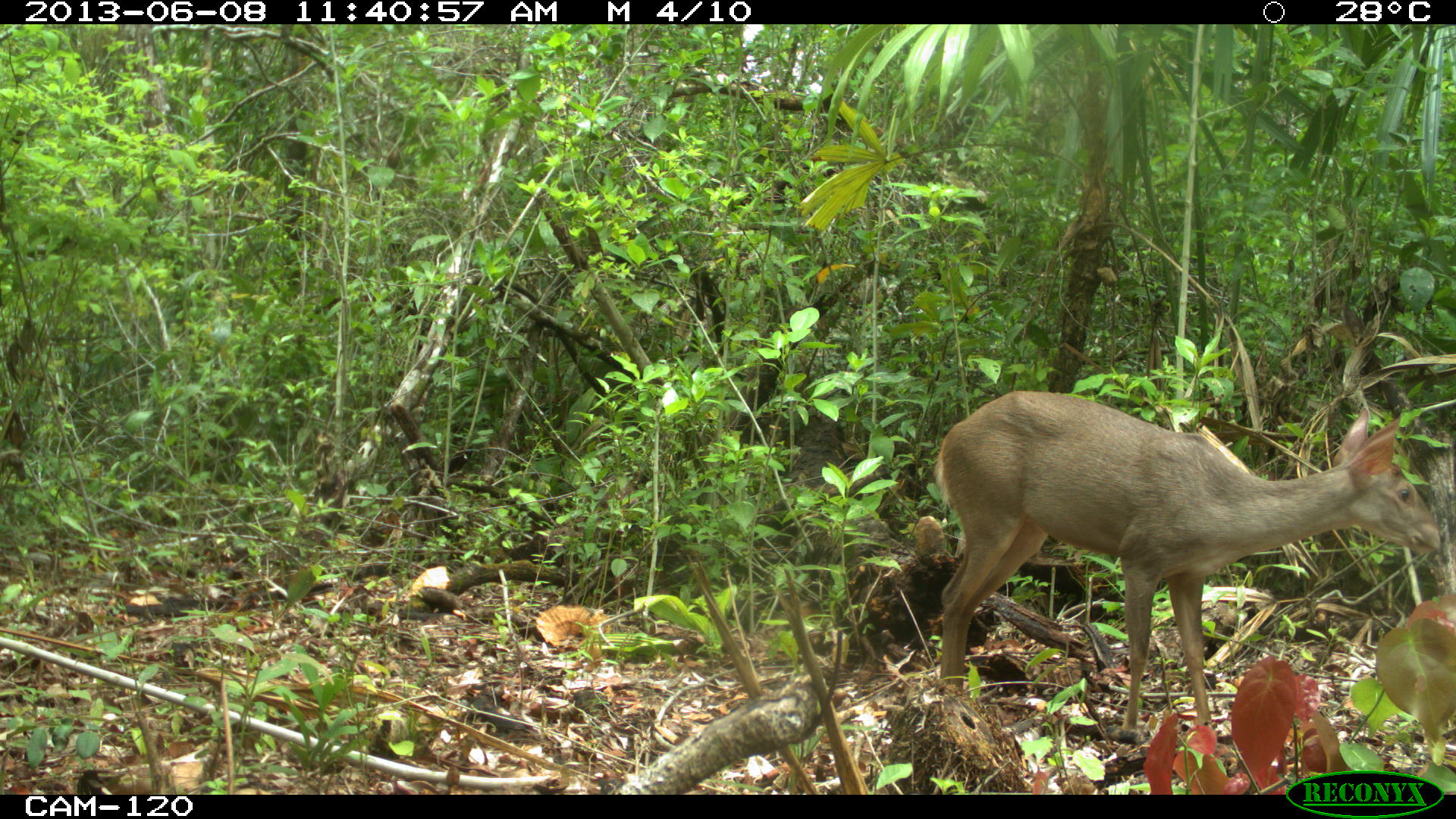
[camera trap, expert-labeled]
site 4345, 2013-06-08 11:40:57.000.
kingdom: Animalia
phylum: Chordata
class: Mammalia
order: Artiodactyla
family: Cervidae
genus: Odocoileus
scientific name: Odocoileus pandora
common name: yucatán brown brocket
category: mazama pandora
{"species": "mazama pandora (yucatán brown brocket) (Odocoileus pandora)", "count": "1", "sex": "female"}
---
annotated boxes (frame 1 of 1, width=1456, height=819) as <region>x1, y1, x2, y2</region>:
mazama pandora: <region>933, 388, 1440, 740</region>